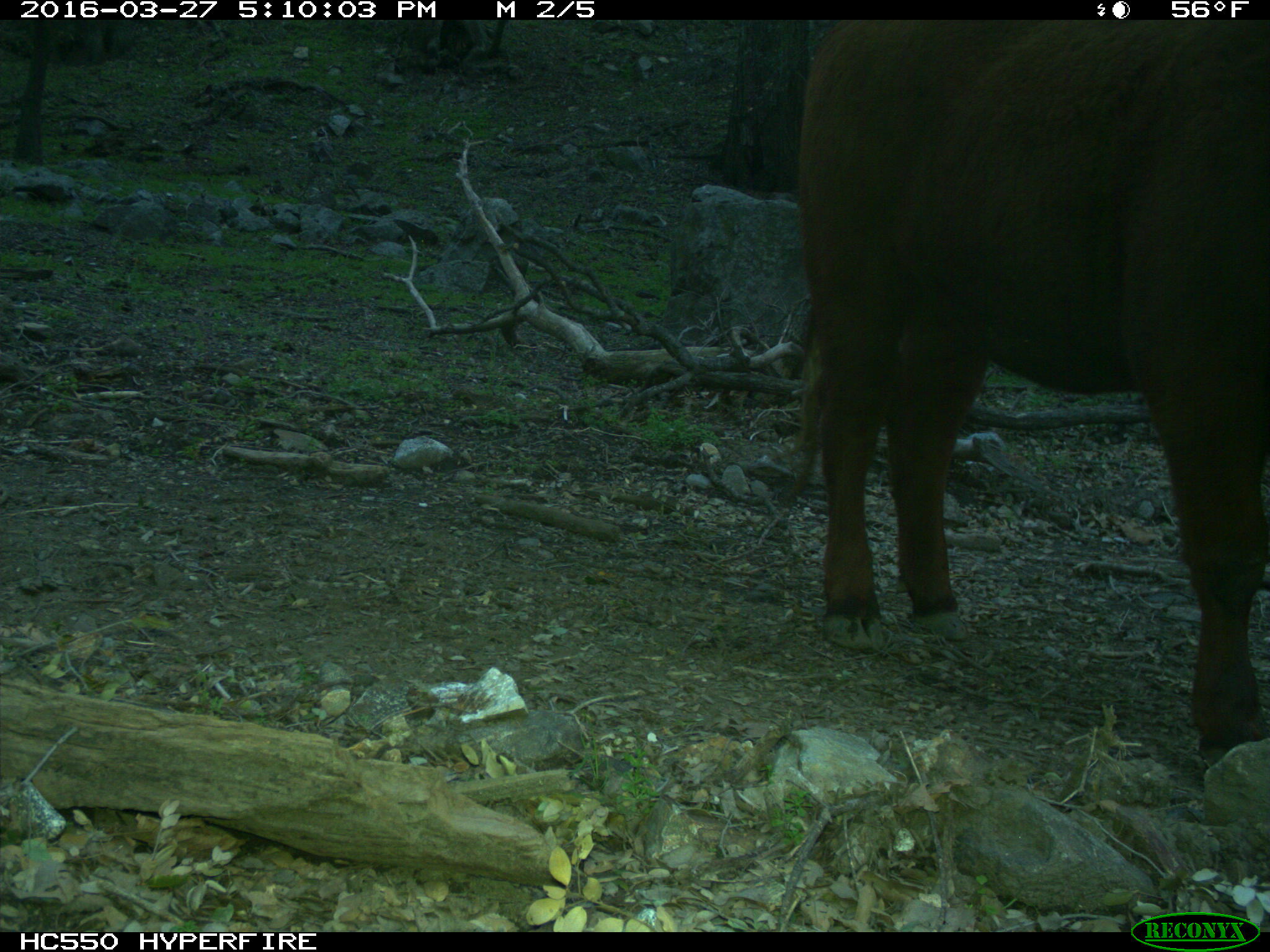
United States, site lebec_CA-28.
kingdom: Animalia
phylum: Chordata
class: Mammalia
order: Artiodactyla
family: Bovidae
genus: Bos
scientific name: Bos taurus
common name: domestic cow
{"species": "Bos taurus (domestic cow)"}